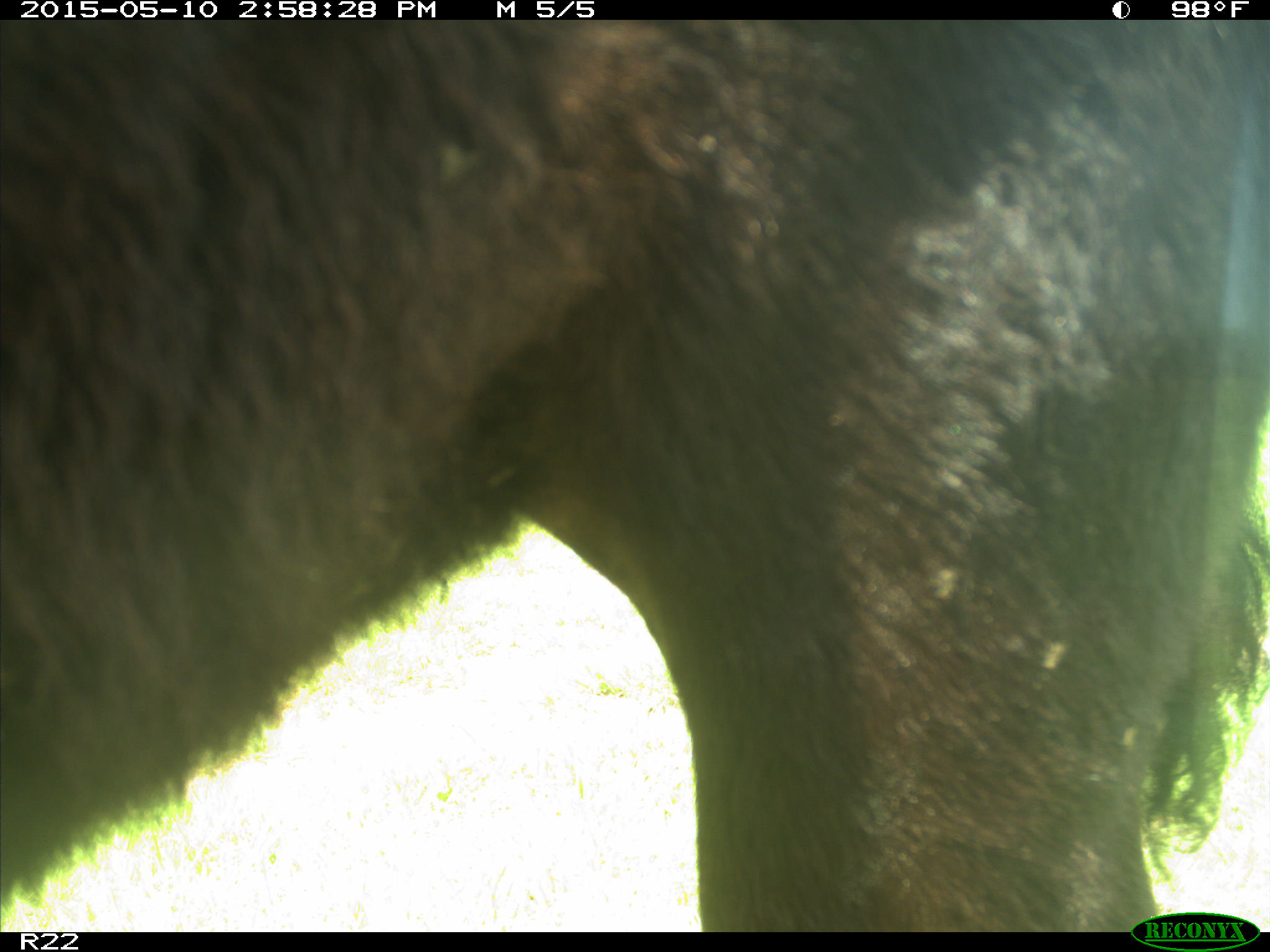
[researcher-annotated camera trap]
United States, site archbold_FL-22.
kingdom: Animalia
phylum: Chordata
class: Mammalia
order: Artiodactyla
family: Bovidae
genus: Bos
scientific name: Bos taurus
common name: domestic cow